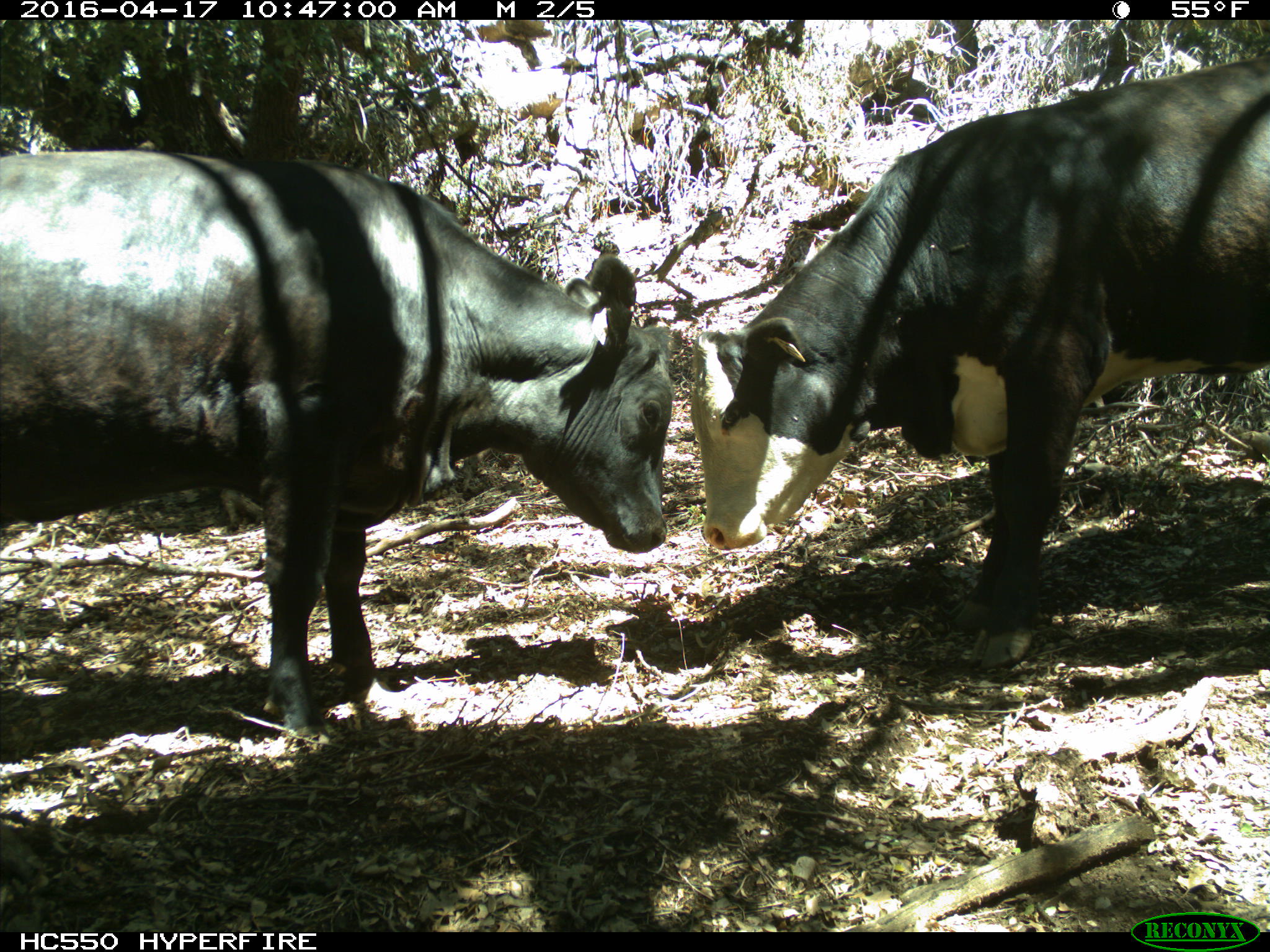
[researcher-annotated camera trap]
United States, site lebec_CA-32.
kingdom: Animalia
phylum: Chordata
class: Mammalia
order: Artiodactyla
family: Bovidae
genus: Bos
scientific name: Bos taurus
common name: domestic cow